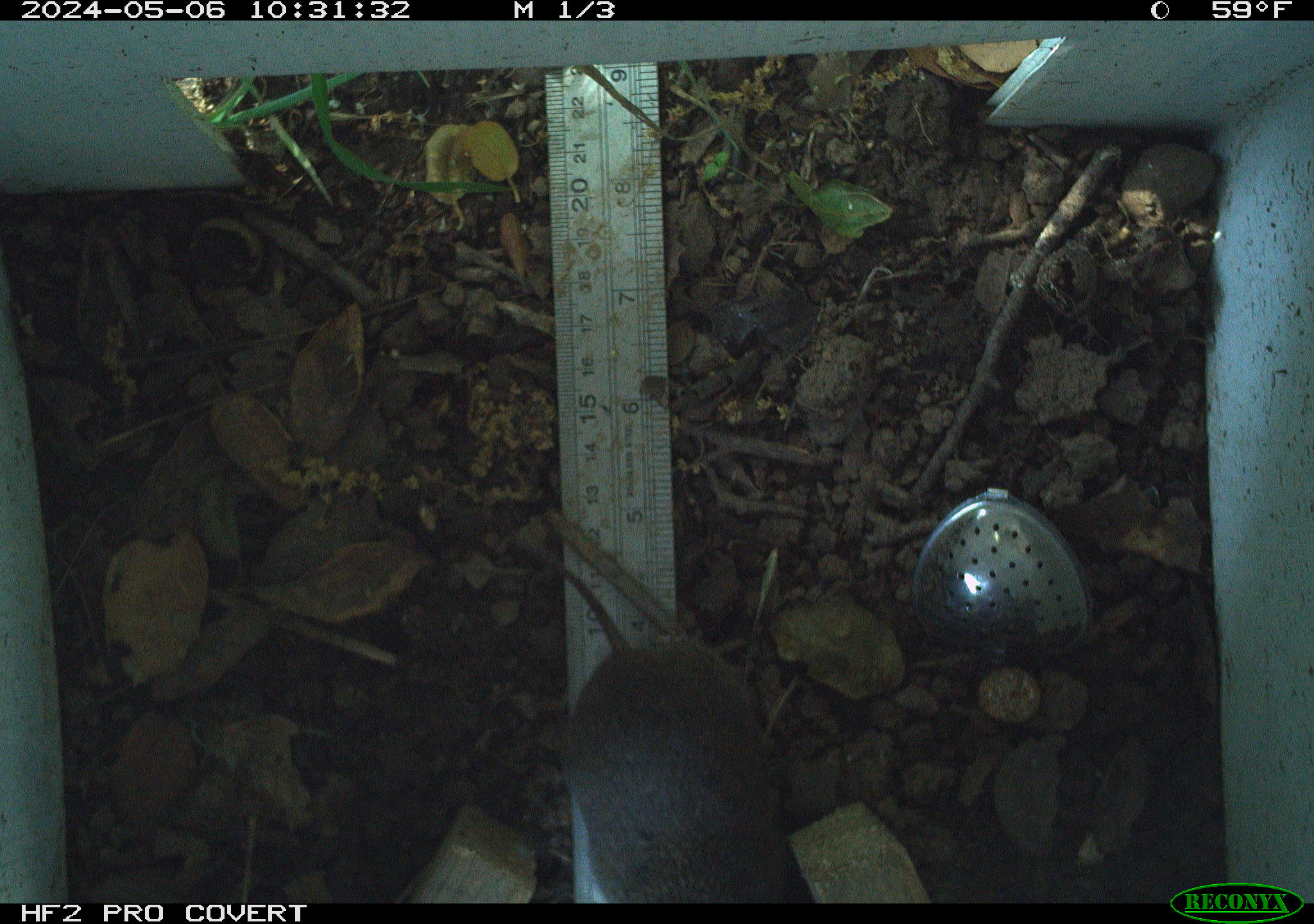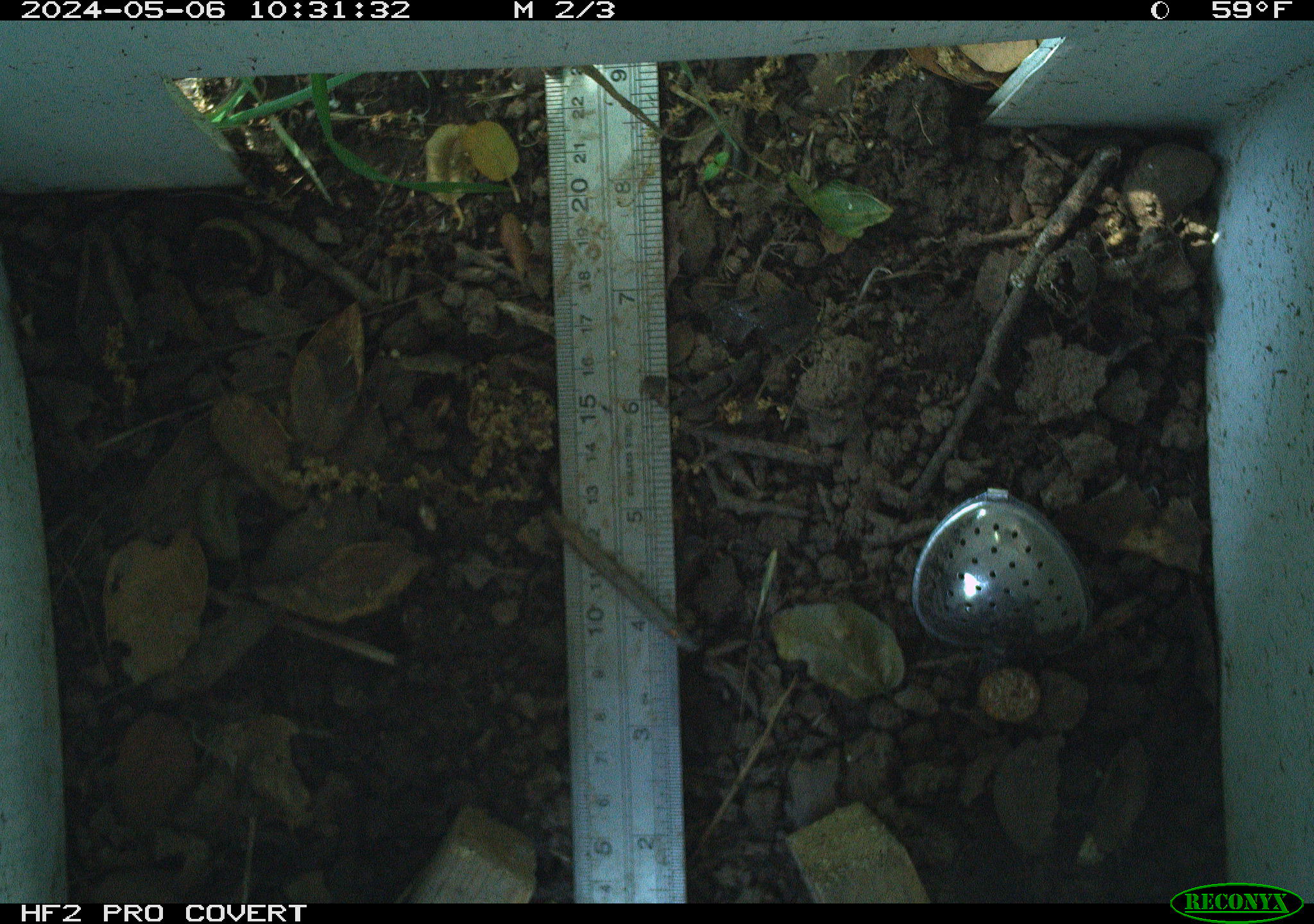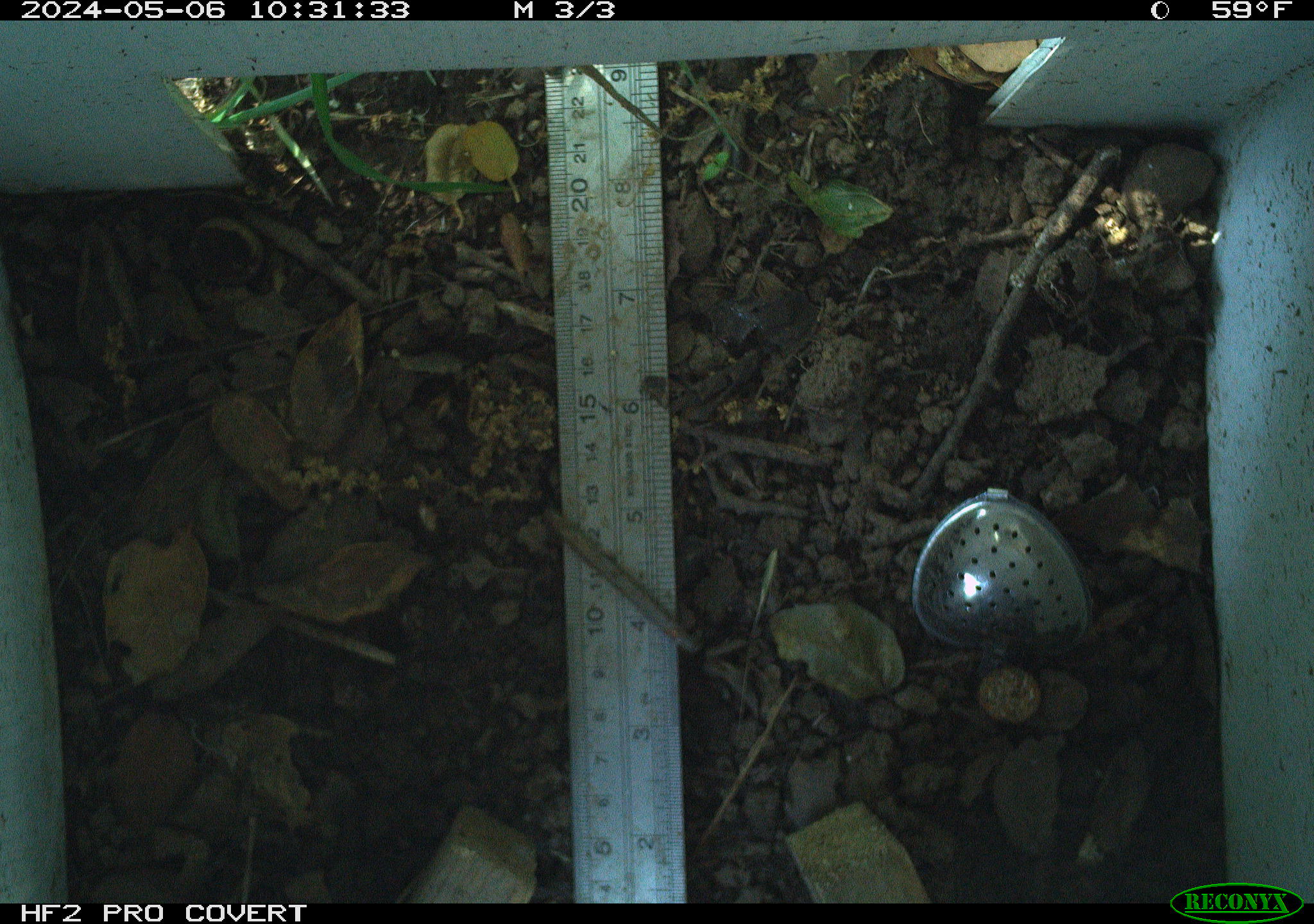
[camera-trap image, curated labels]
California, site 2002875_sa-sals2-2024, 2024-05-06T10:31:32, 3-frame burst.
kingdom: Animalia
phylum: Chordata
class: Mammalia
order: Rodentia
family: Cricetidae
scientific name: Arvicolinae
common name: voles, lemmings, and muskrats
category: arvicolinae subfamily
Arvicolinae subfamily (voles, lemmings, and muskrats) (Arvicolinae).